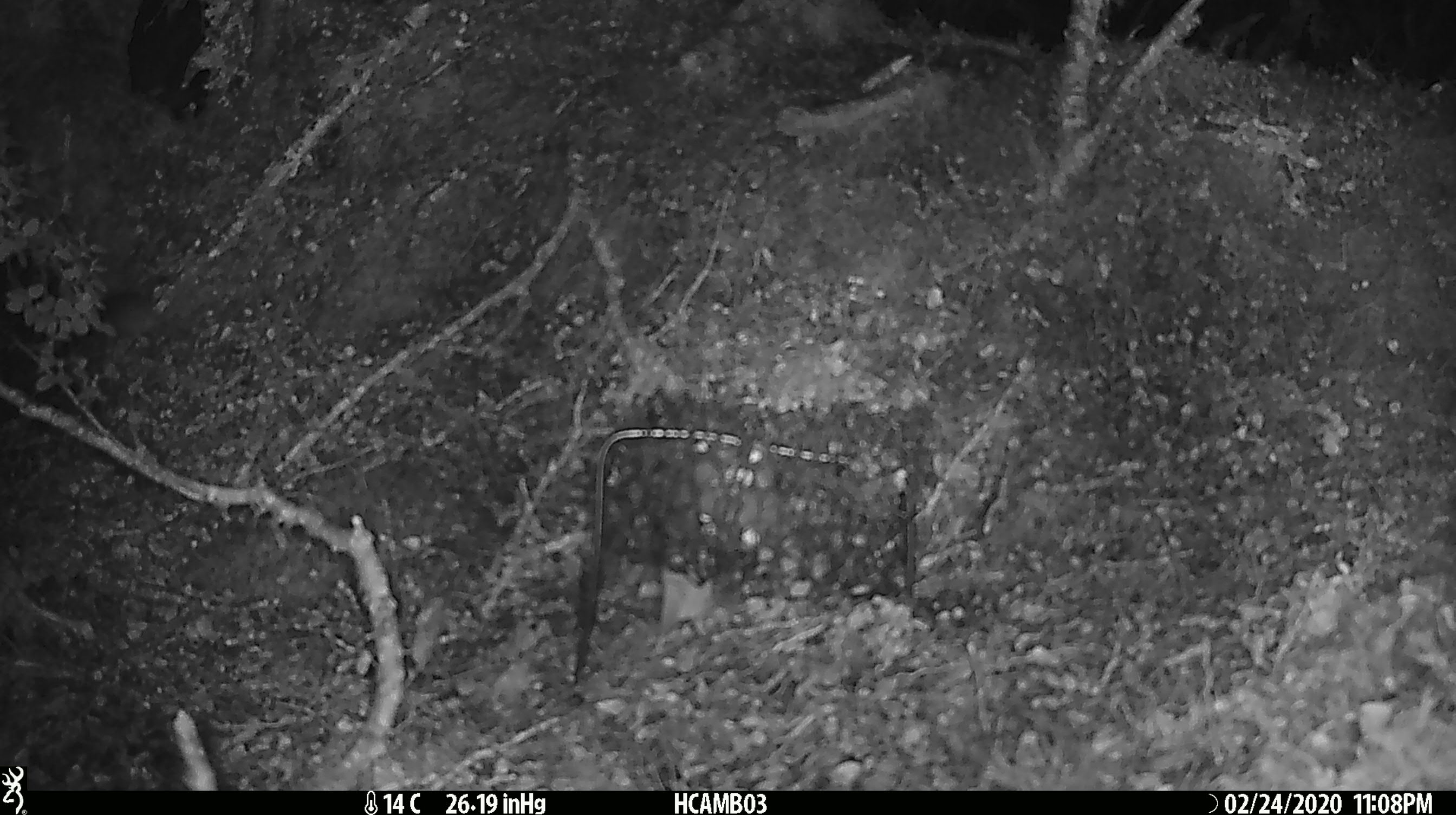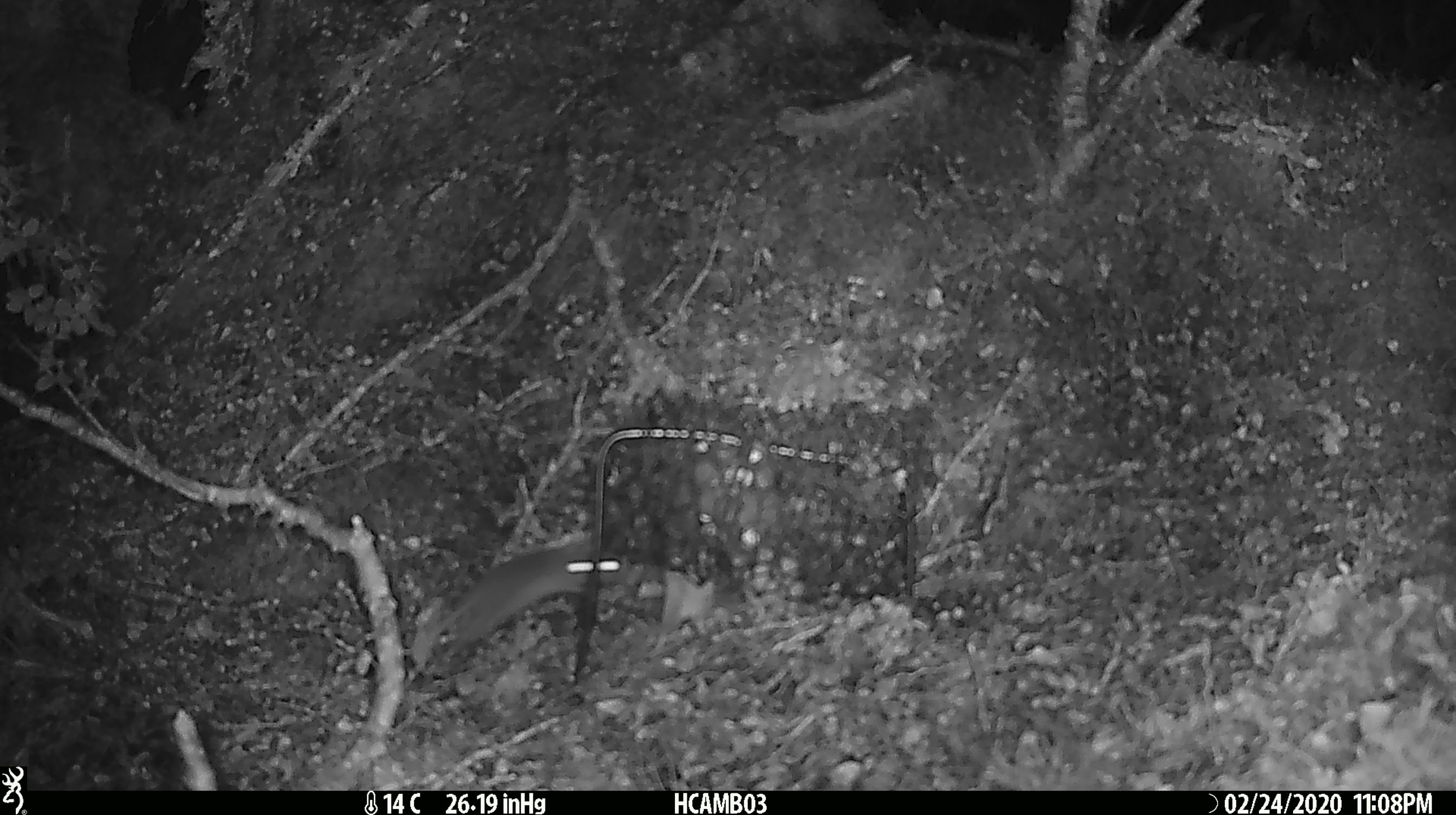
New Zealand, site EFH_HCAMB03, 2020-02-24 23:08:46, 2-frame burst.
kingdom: Animalia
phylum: Chordata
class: Mammalia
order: Rodentia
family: Muridae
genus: Mus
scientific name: Mus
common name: mouse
Mouse (Mus).